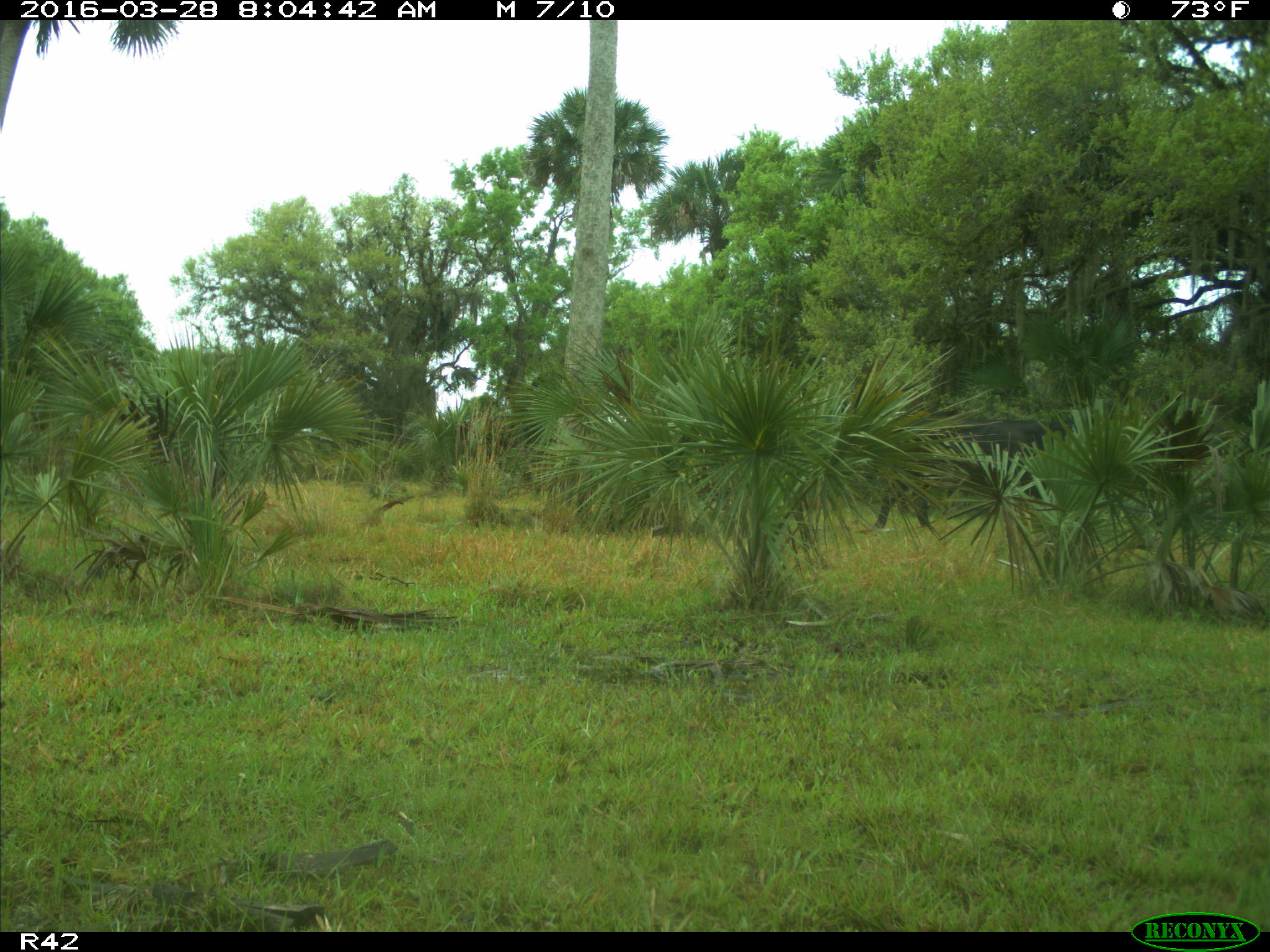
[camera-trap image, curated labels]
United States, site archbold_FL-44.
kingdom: Animalia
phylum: Chordata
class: Mammalia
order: Artiodactyla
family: Bovidae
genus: Bos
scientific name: Bos taurus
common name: domestic cow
Bos taurus (domestic cow).